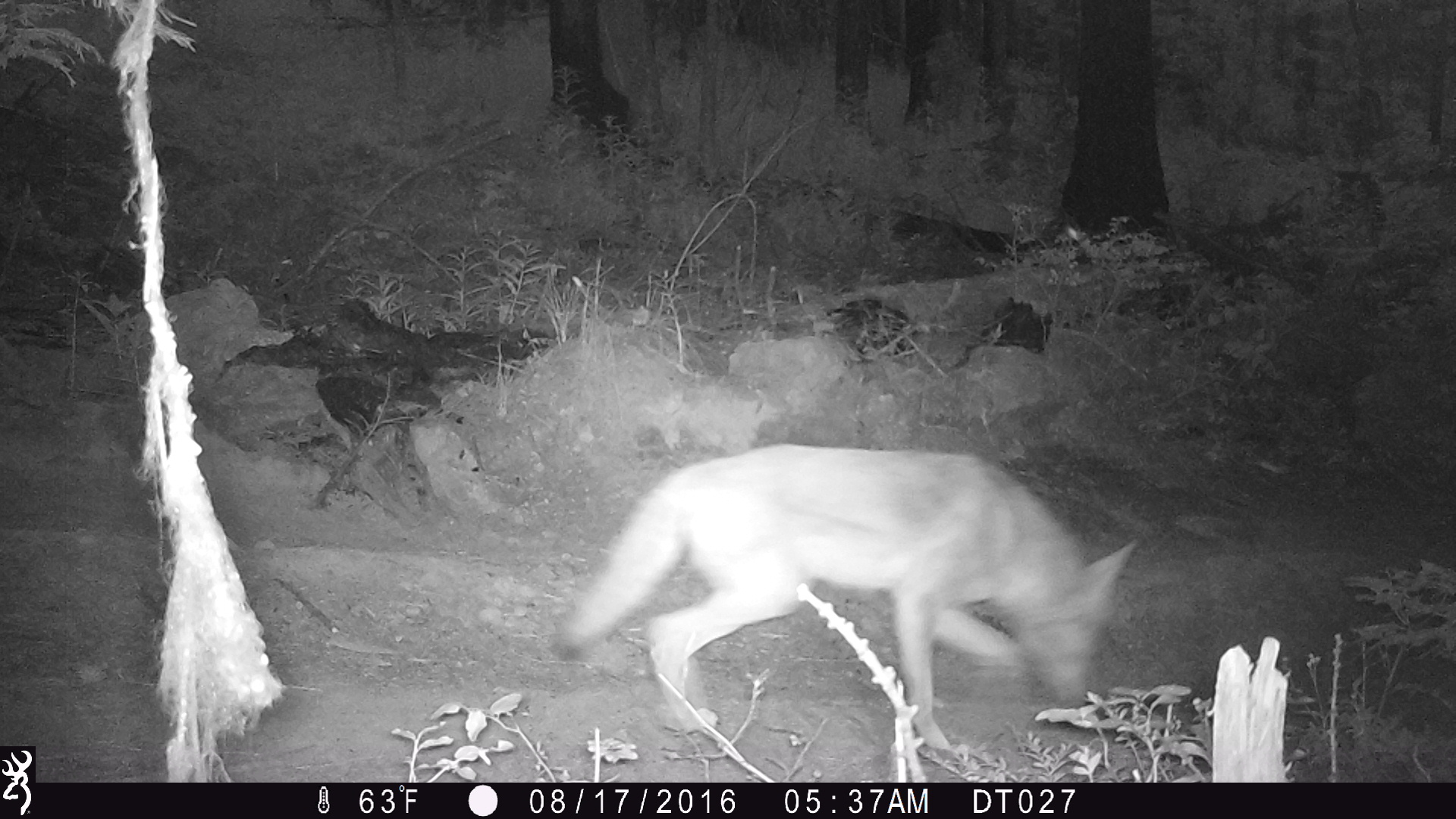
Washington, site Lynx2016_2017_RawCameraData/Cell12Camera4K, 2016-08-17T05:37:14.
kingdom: Animalia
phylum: Chordata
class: Mammalia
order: Carnivora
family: Canidae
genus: Canis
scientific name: Canis latrans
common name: coyote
Canis latrans (coyote). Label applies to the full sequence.